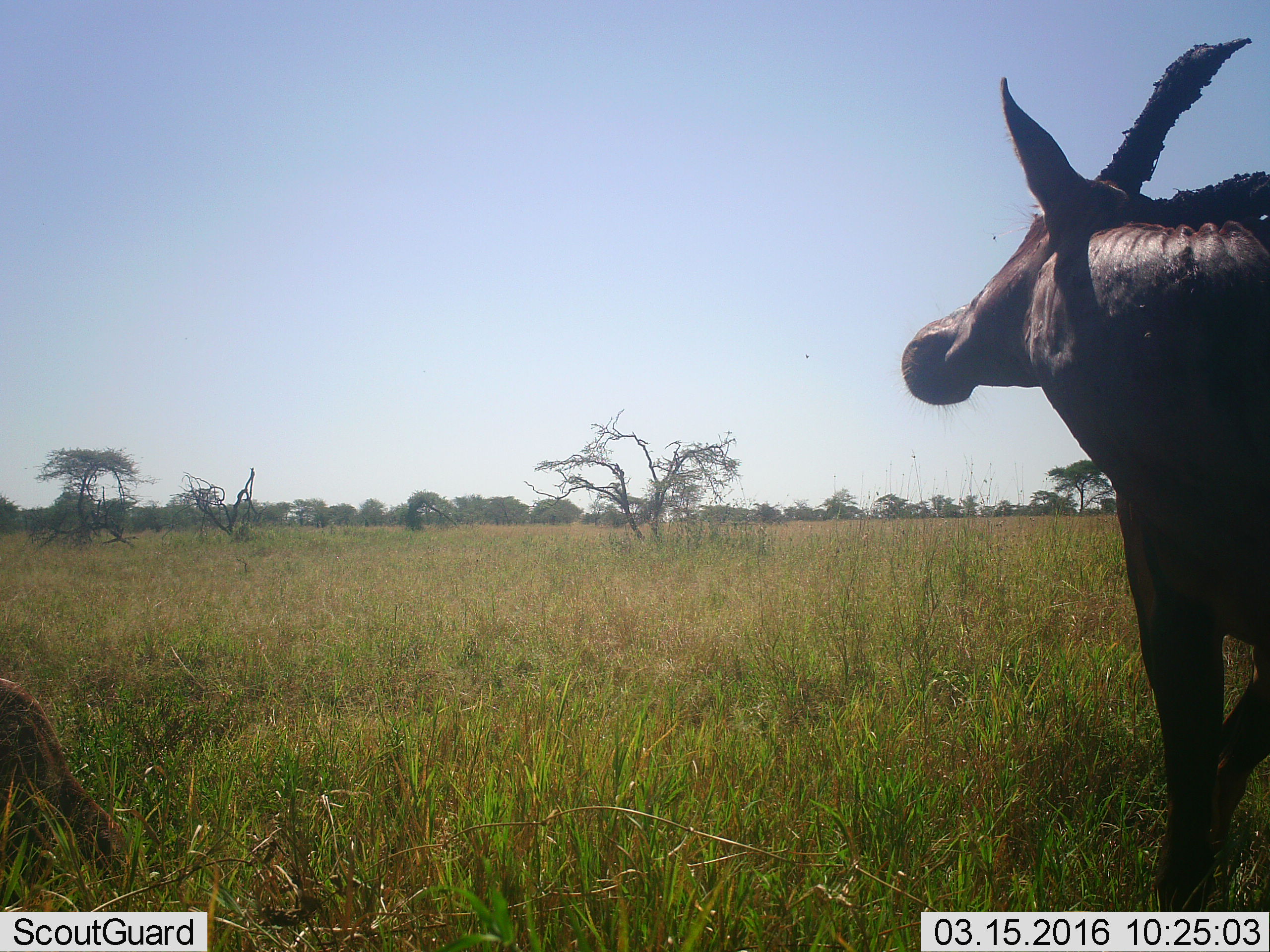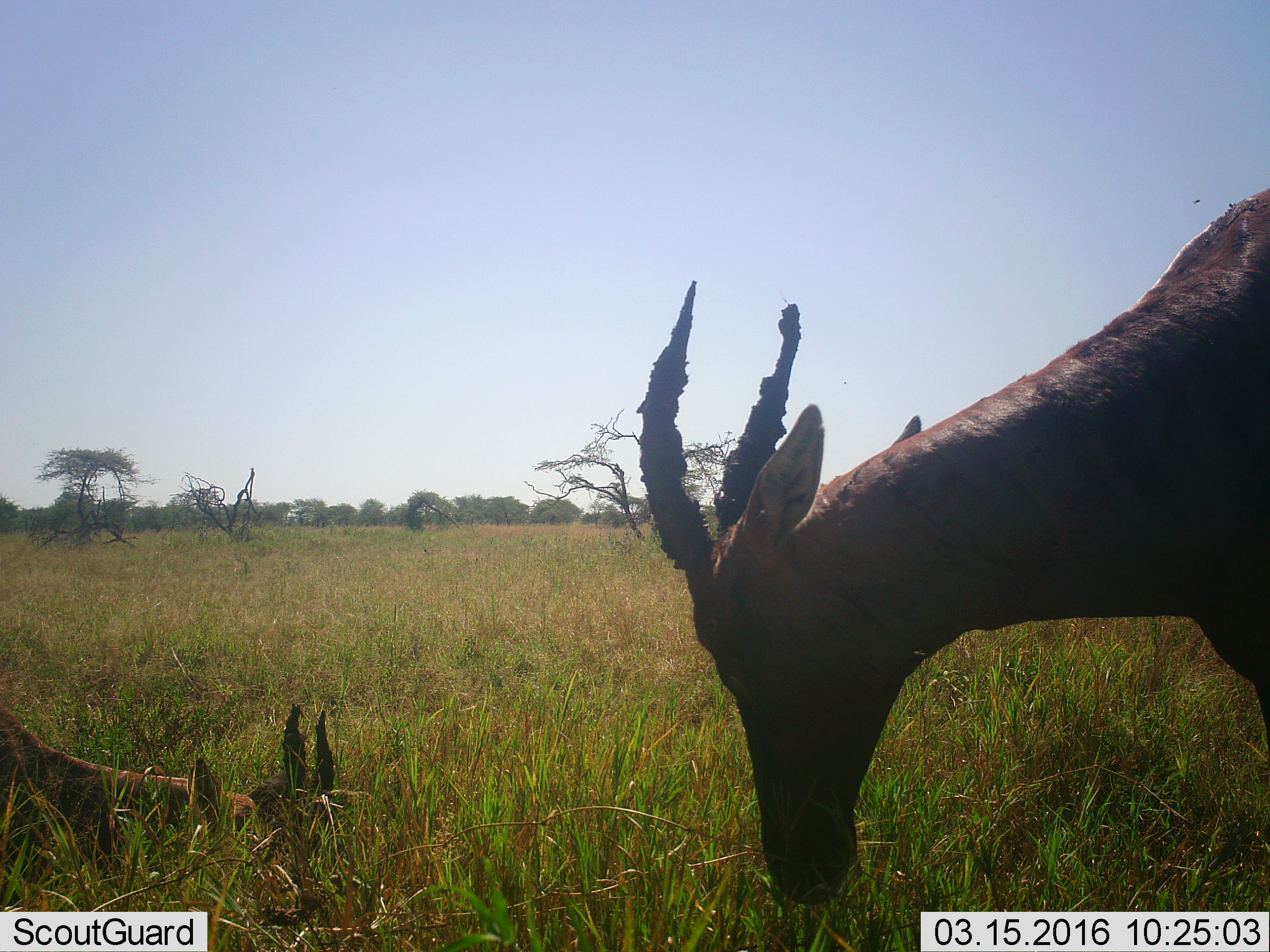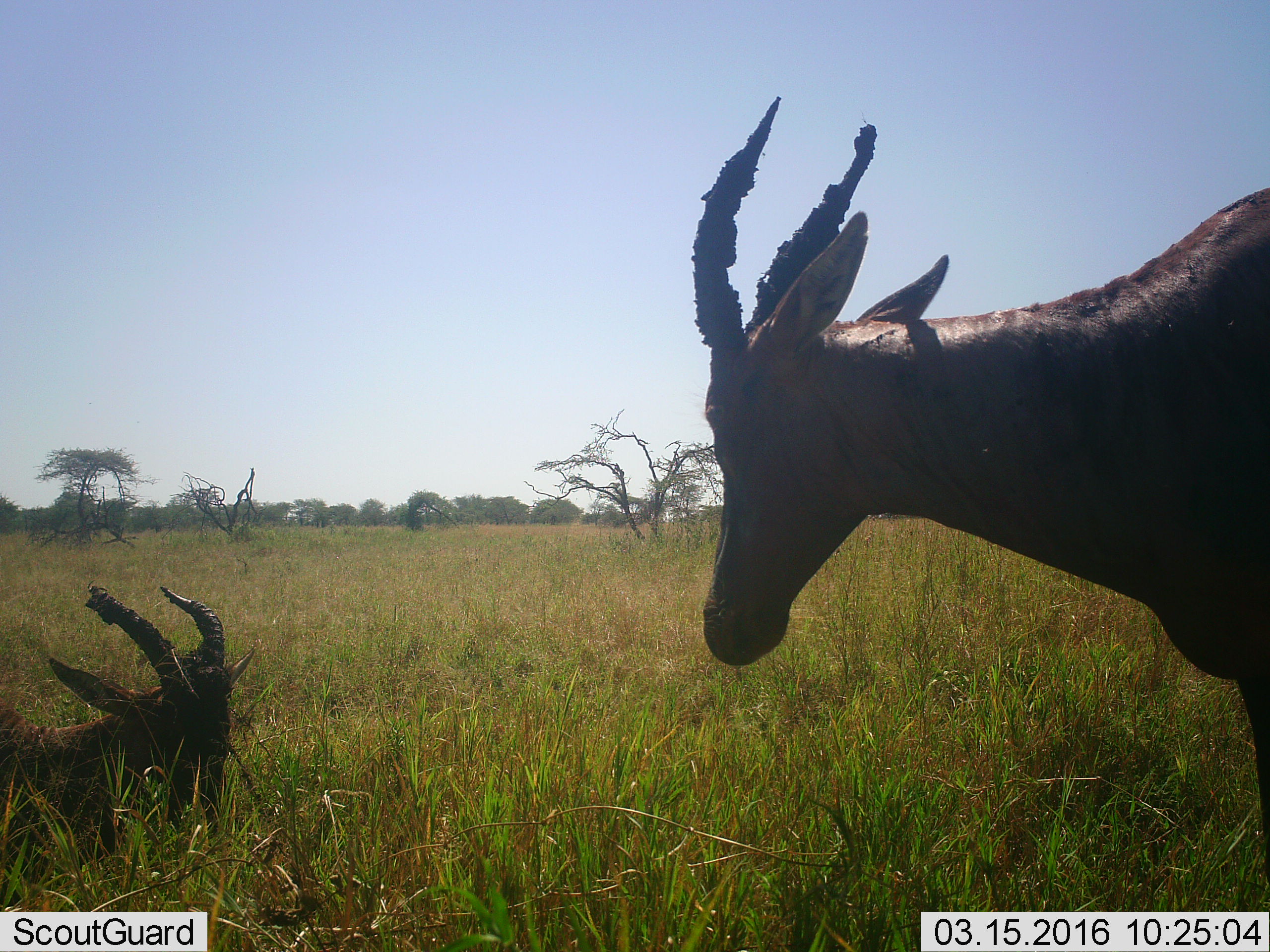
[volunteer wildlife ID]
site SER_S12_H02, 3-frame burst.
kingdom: Animalia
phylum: Chordata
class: Mammalia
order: Artiodactyla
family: Bovidae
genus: Damaliscus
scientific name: Damaliscus lunatus jimela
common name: topi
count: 2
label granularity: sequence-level